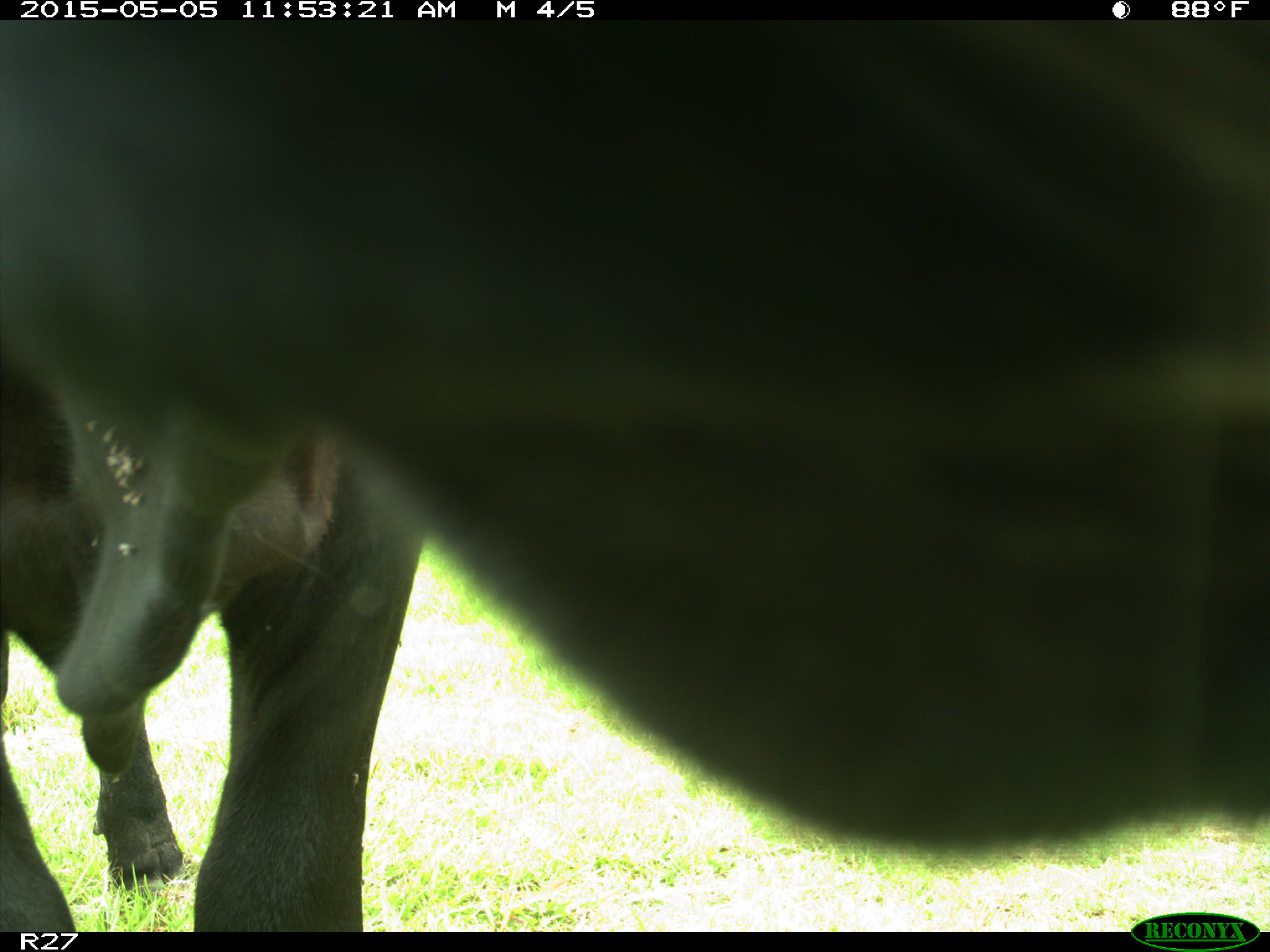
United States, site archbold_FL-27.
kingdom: Animalia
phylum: Chordata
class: Mammalia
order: Artiodactyla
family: Bovidae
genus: Bos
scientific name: Bos taurus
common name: domestic cow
Bos taurus (domestic cow).